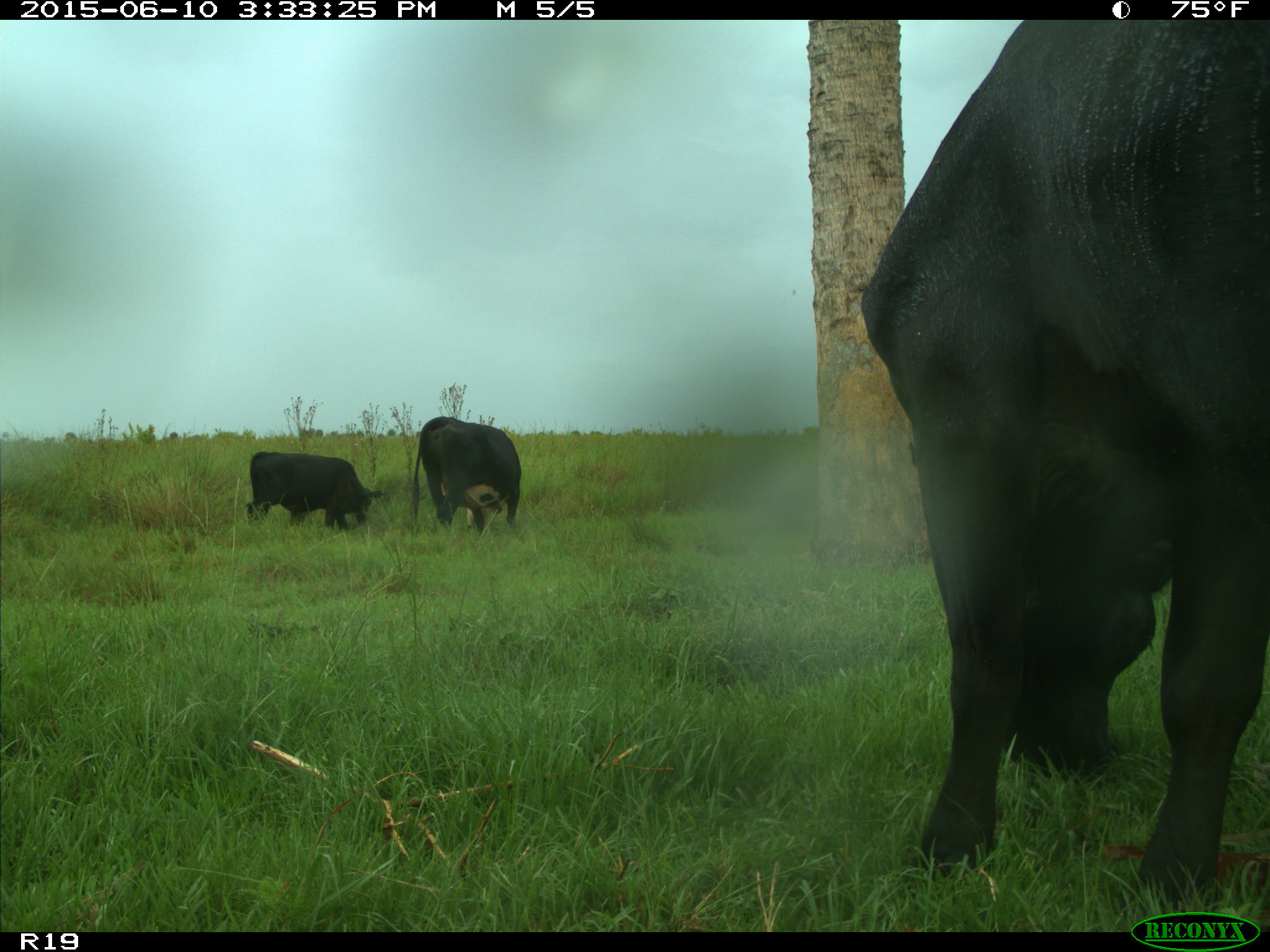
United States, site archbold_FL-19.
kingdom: Animalia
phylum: Chordata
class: Mammalia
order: Artiodactyla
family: Bovidae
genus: Bos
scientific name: Bos taurus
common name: domestic cow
Bos taurus (domestic cow).